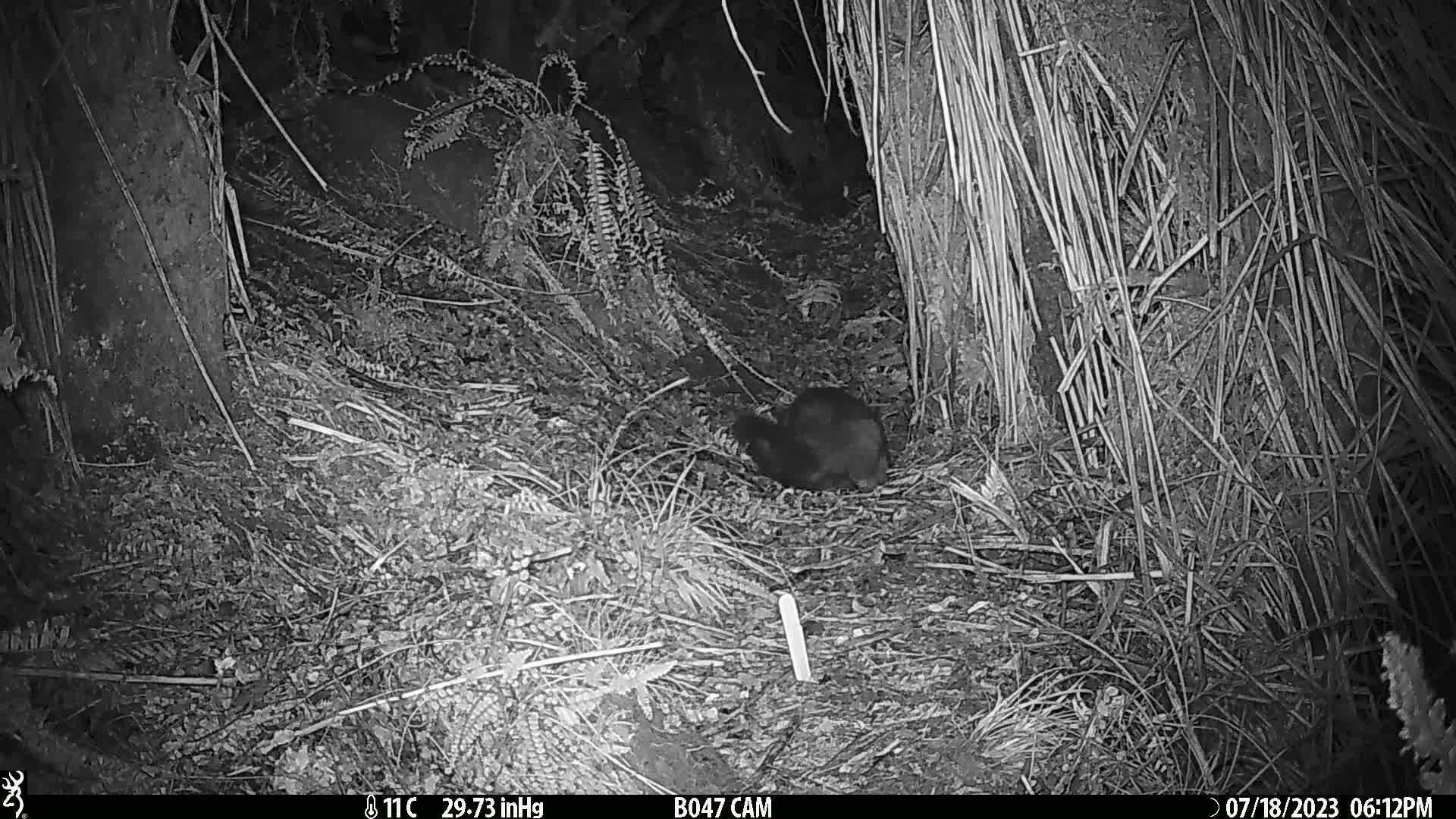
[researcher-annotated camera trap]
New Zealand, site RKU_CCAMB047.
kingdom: Animalia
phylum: Chordata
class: Mammalia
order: Diprotodontia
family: Phalangeridae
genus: Trichosurus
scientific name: Trichosurus vulpecula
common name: common brushtail possum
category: possum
Possum (common brushtail possum) (Trichosurus vulpecula).